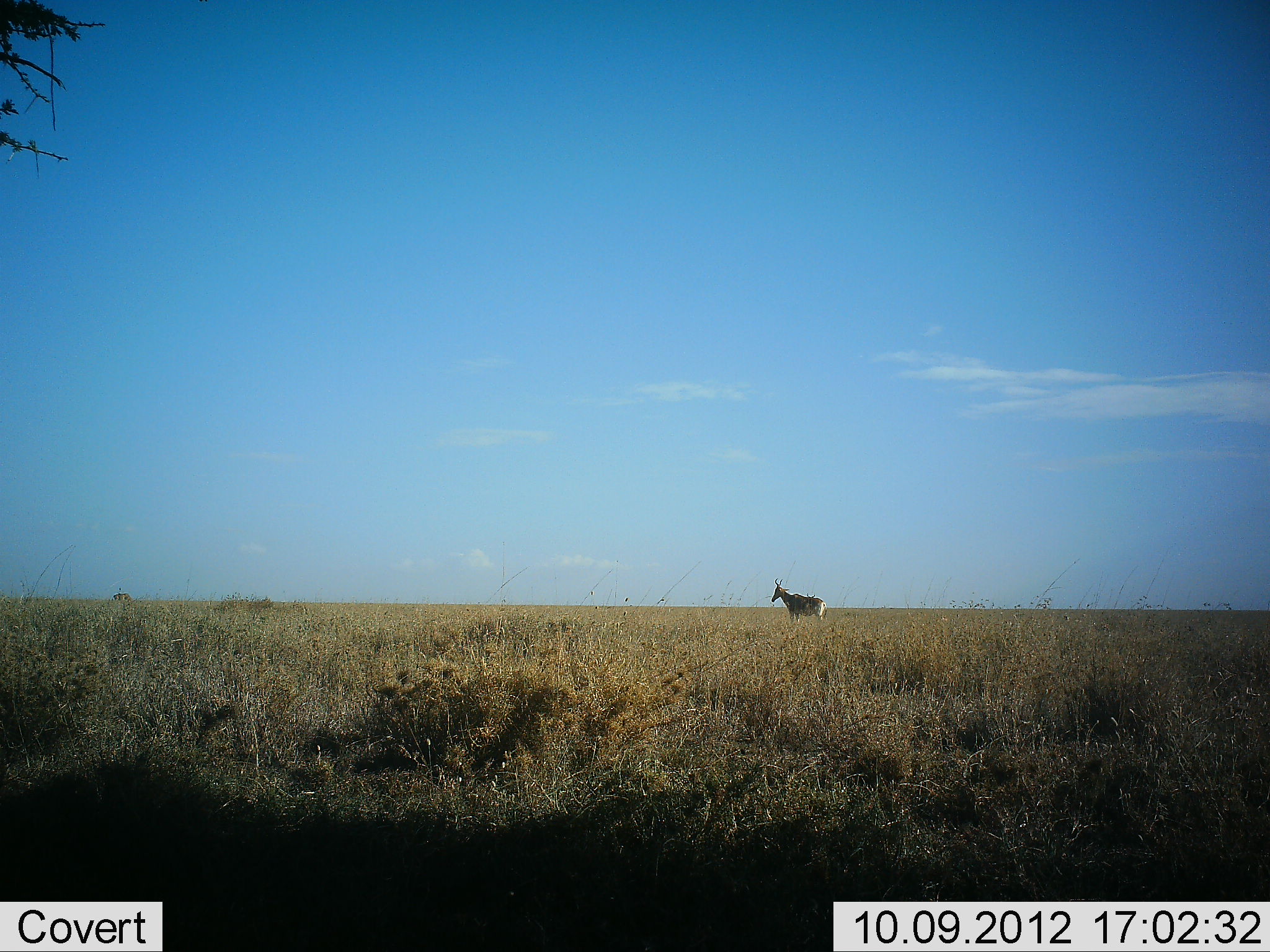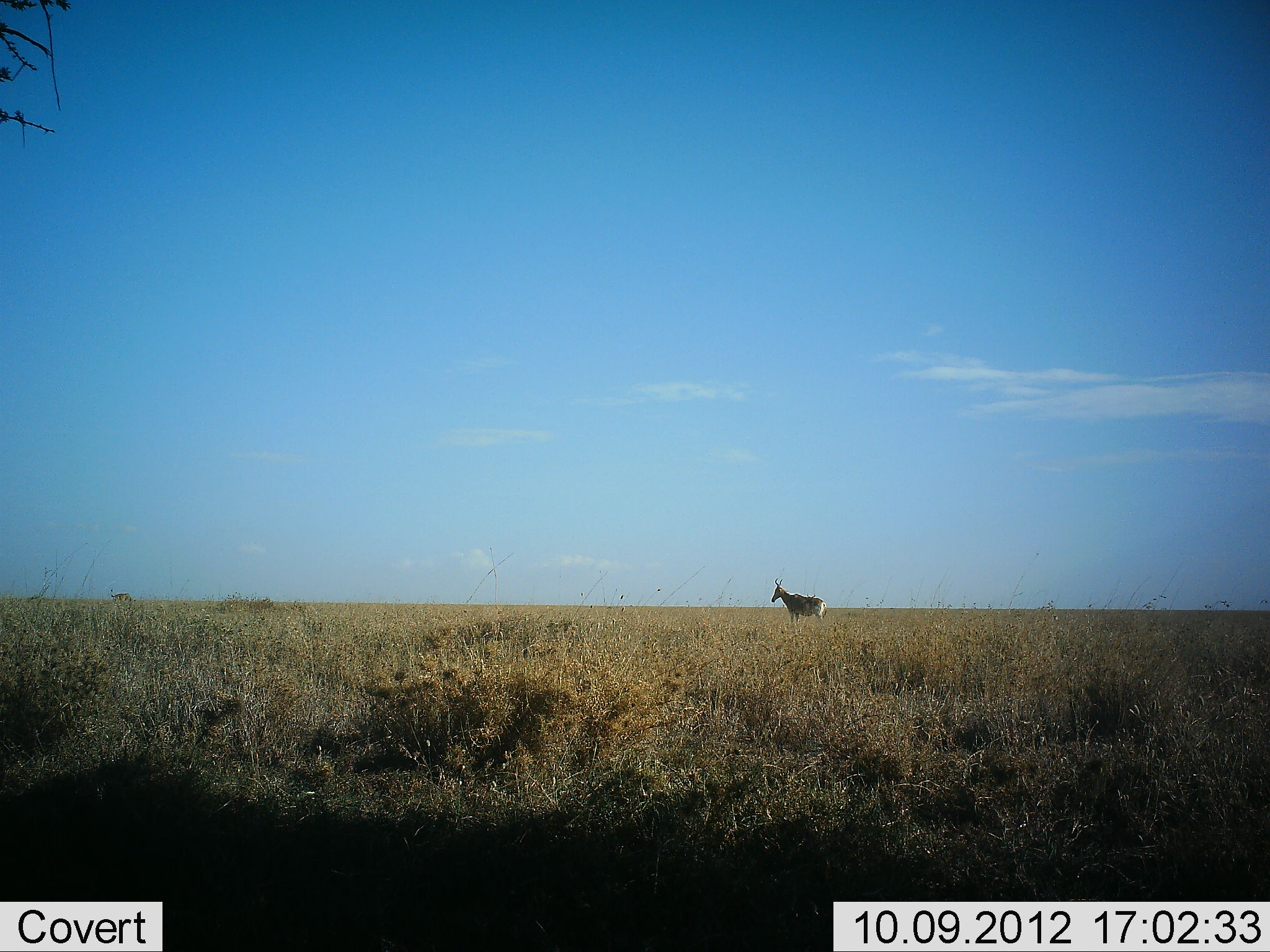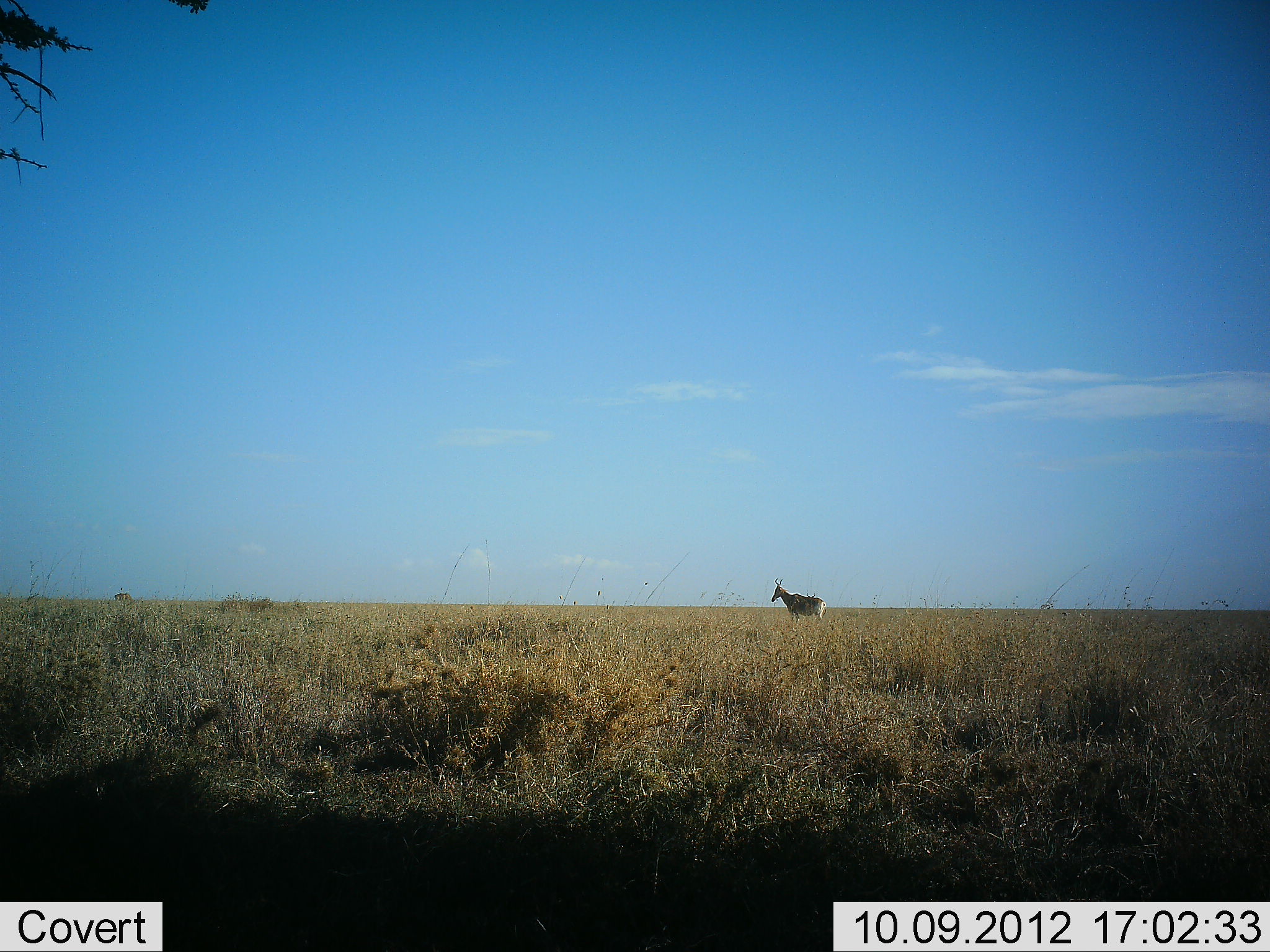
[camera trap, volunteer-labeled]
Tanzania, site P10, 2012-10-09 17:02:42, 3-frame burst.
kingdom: Animalia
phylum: Chordata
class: Mammalia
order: Artiodactyla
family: Bovidae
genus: Alcelaphus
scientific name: Alcelaphus buselaphus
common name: hartebeest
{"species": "hartebeest (Alcelaphus buselaphus)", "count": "1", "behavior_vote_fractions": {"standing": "80%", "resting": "0%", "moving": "20%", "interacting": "0%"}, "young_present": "0%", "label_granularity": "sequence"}